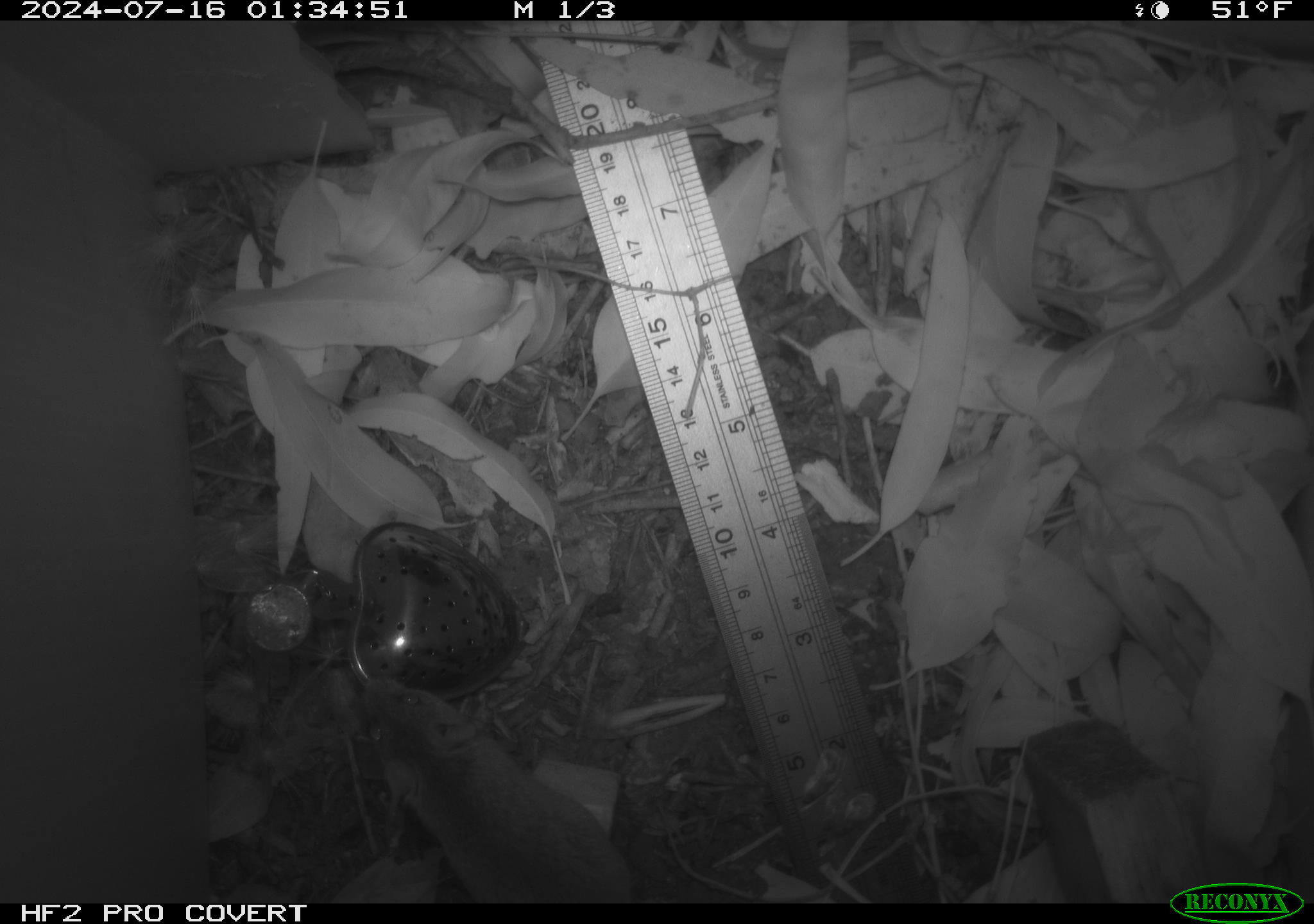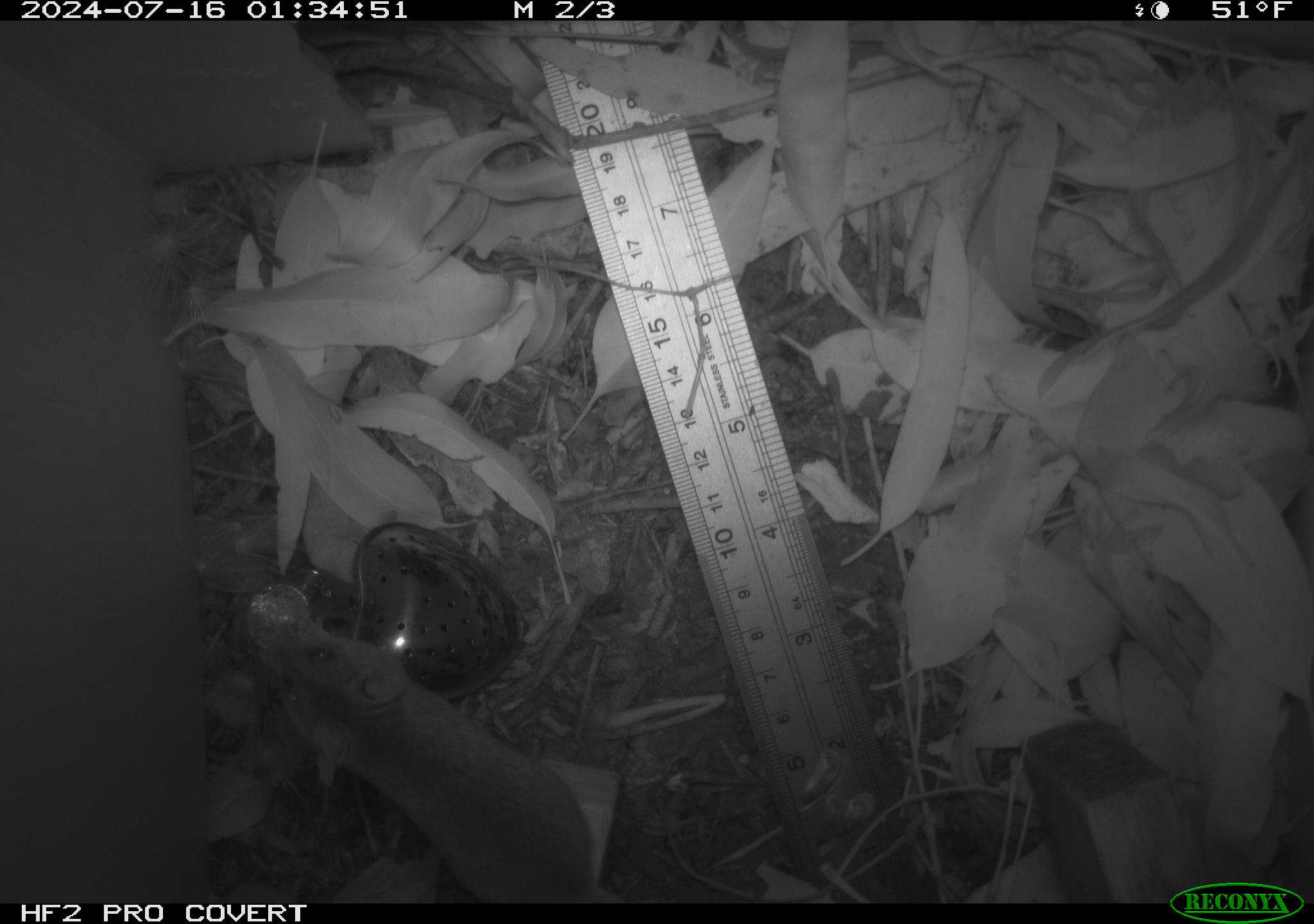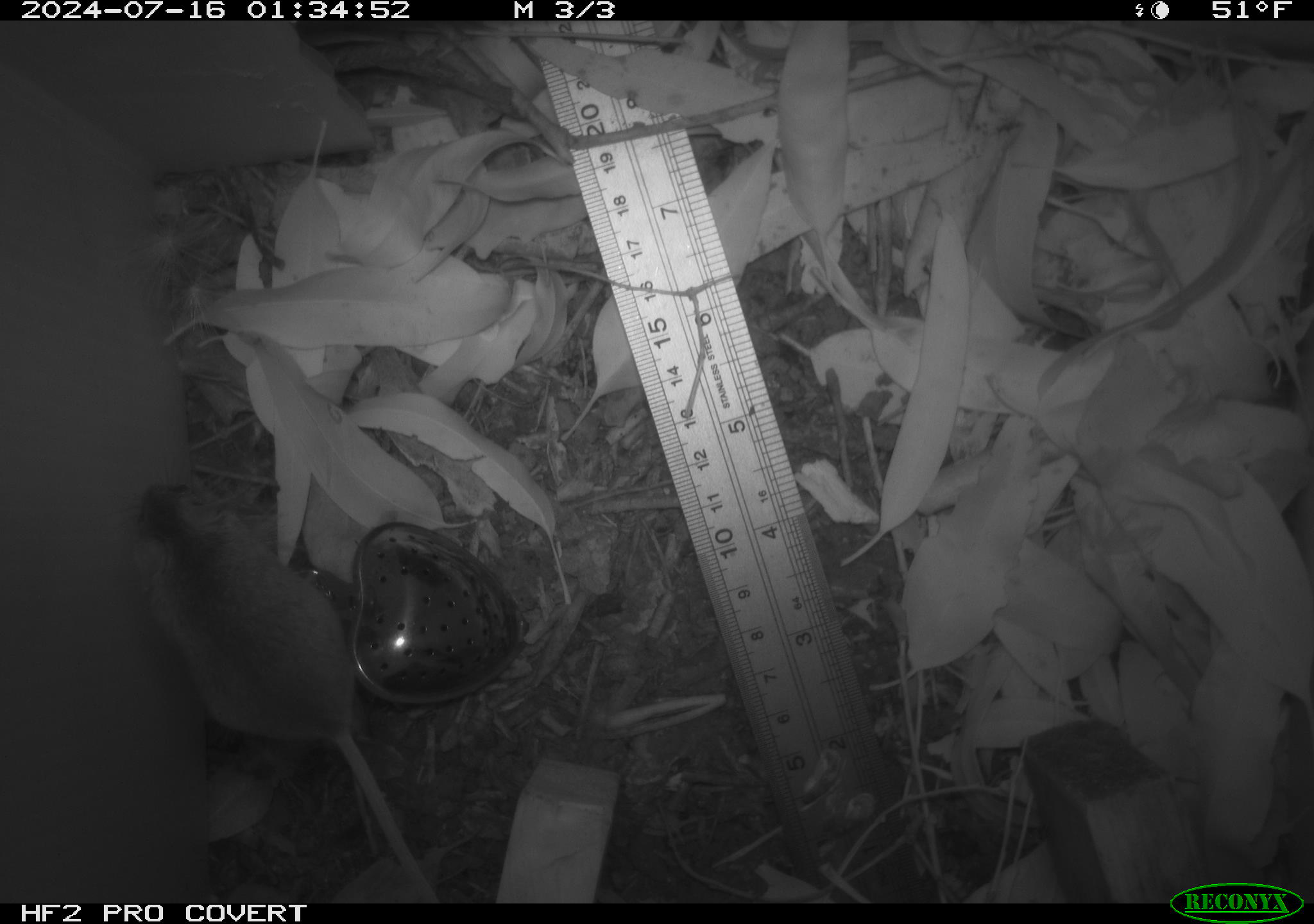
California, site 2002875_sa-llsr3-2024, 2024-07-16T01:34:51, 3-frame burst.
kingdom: Animalia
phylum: Chordata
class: Mammalia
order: Rodentia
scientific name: Rodentia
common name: mouse species